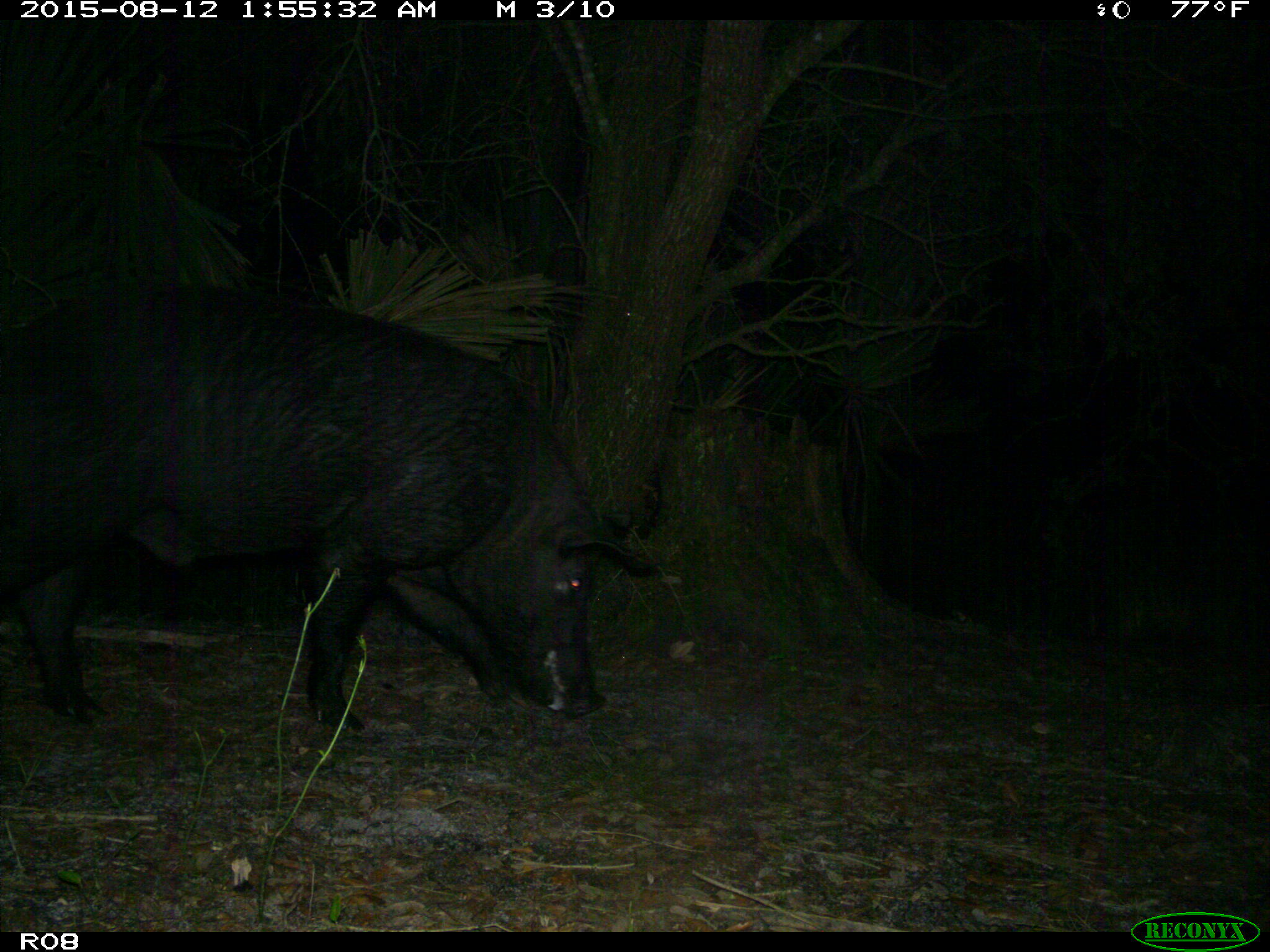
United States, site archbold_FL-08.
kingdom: Animalia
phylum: Chordata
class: Mammalia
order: Artiodactyla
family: Suidae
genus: Sus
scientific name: Sus scrofa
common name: wild boar